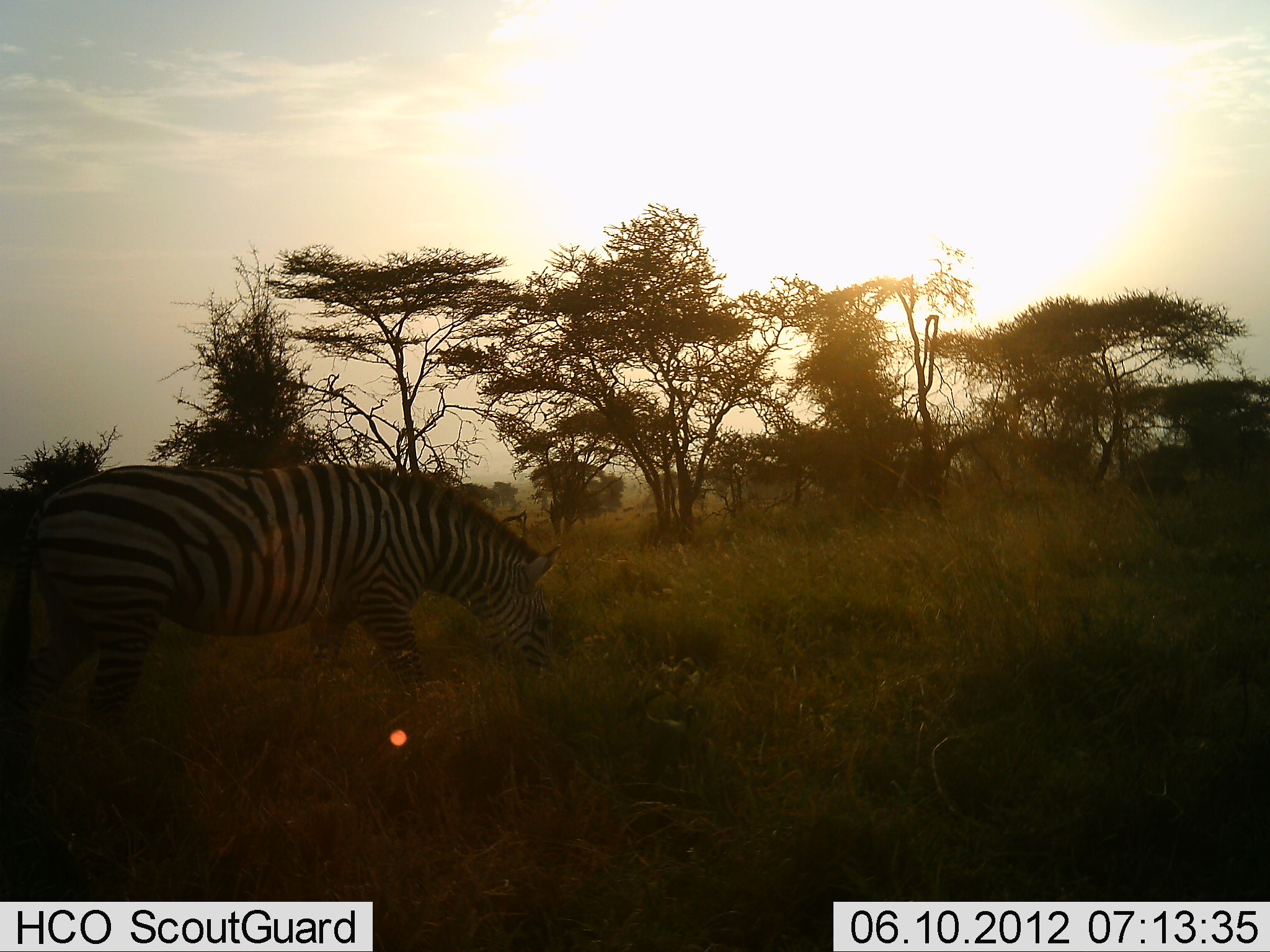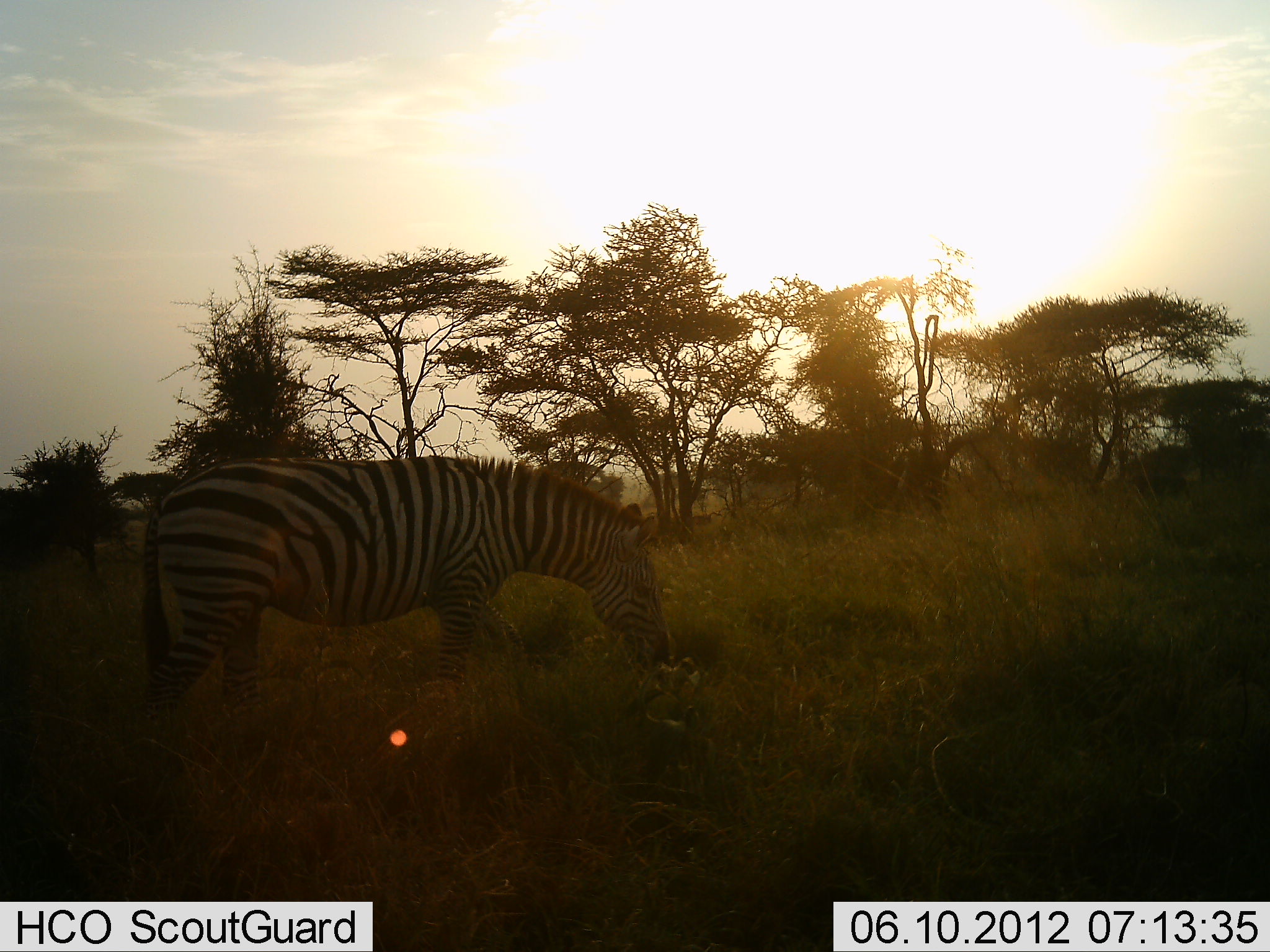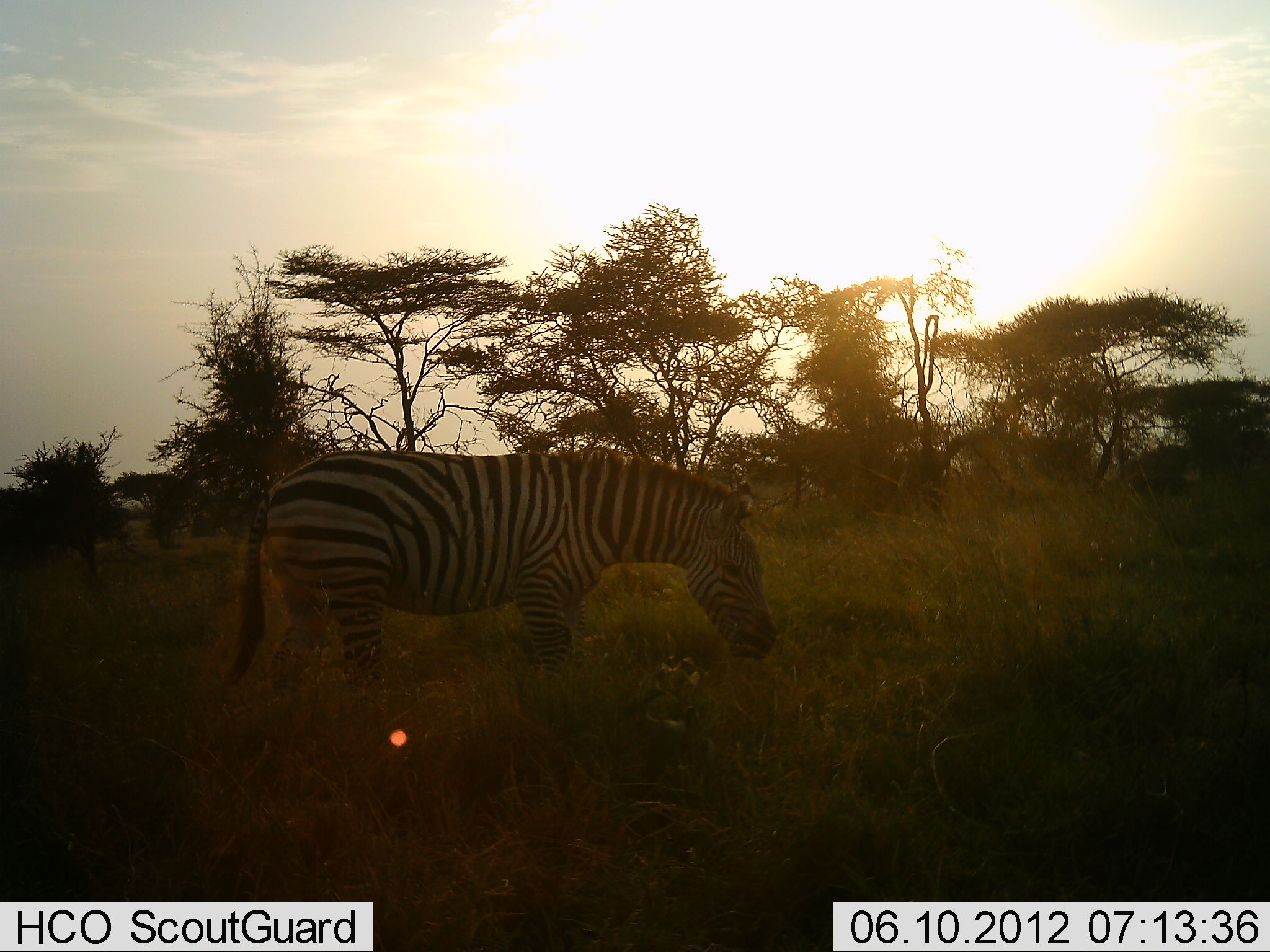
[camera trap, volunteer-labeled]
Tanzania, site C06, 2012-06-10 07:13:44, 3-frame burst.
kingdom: Animalia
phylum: Chordata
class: Mammalia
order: Perissodactyla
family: Equidae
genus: Equus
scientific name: Equus quagga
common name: plains zebra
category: zebra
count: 1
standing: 0%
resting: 0%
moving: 70%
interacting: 0%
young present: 0%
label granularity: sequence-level